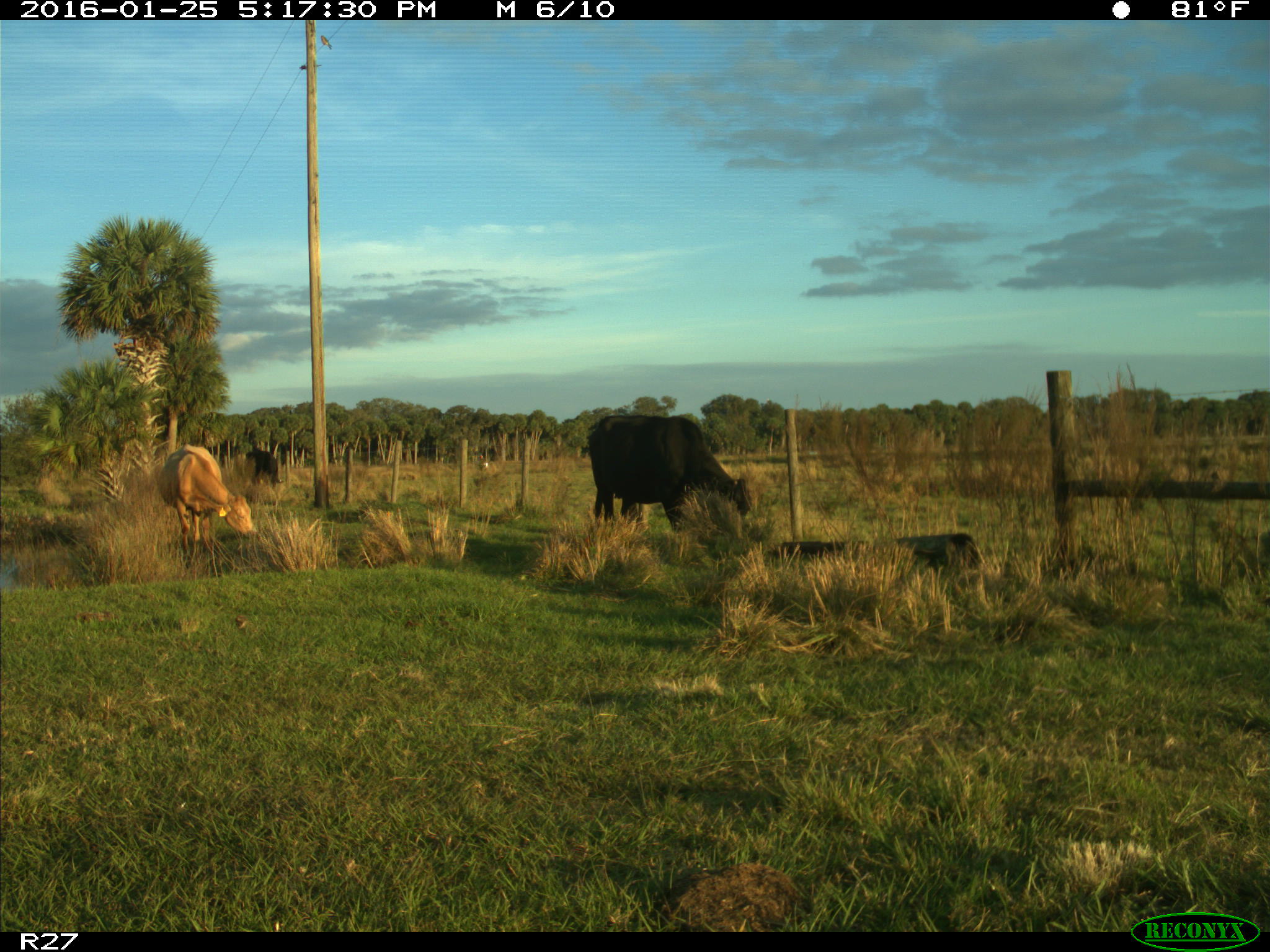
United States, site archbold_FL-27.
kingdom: Animalia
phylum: Chordata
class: Mammalia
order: Artiodactyla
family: Bovidae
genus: Bos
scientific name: Bos taurus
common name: domestic cow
Bos taurus (domestic cow).